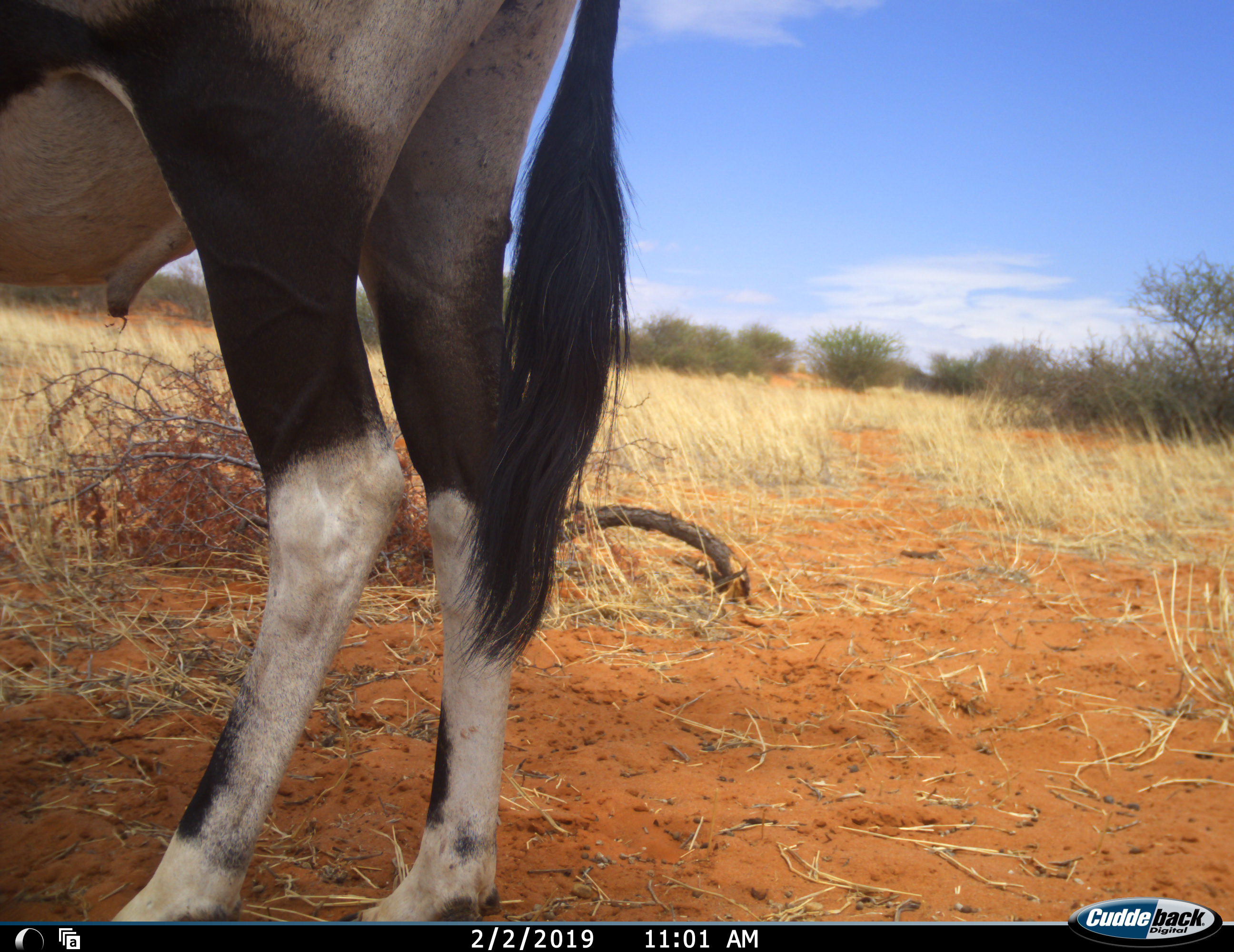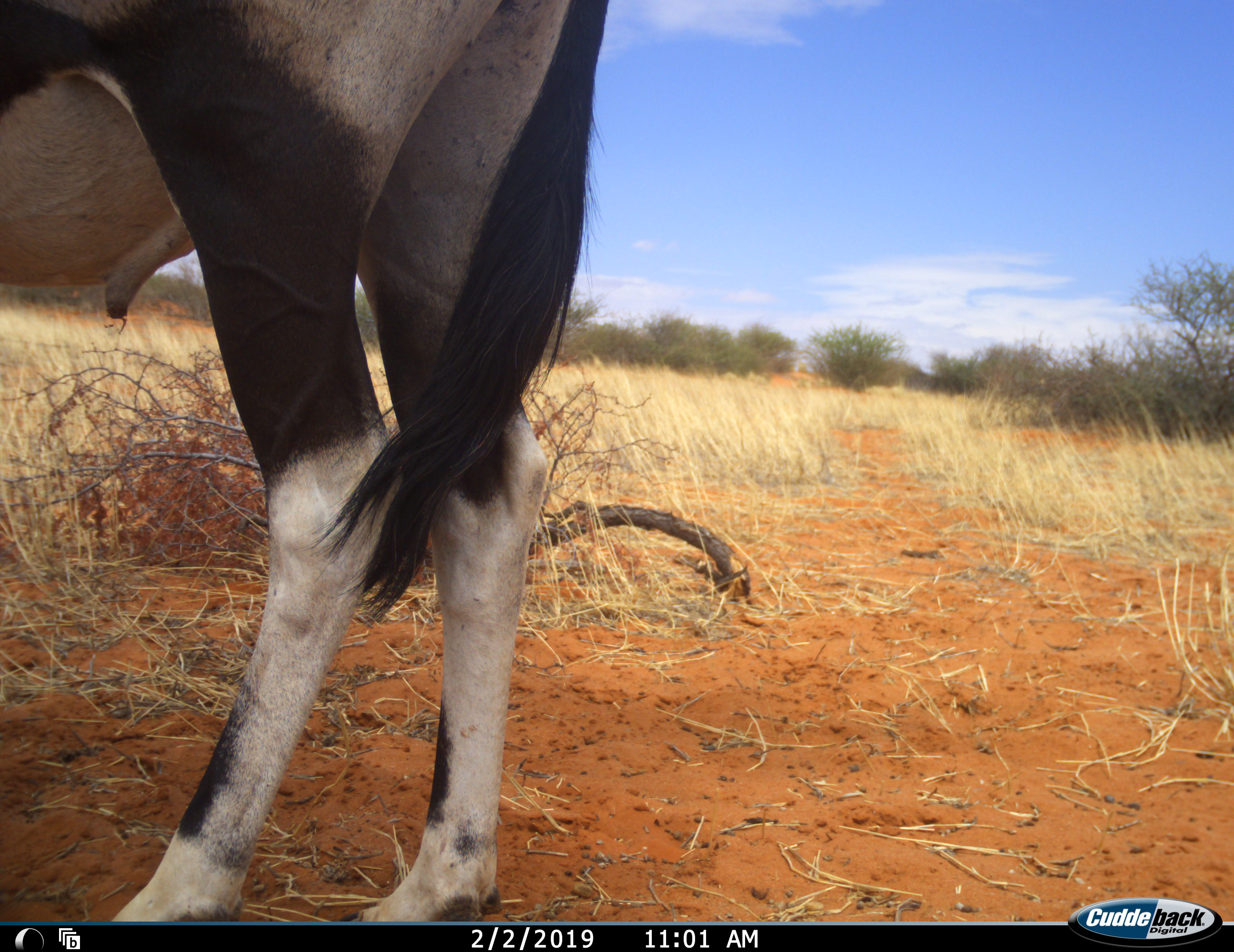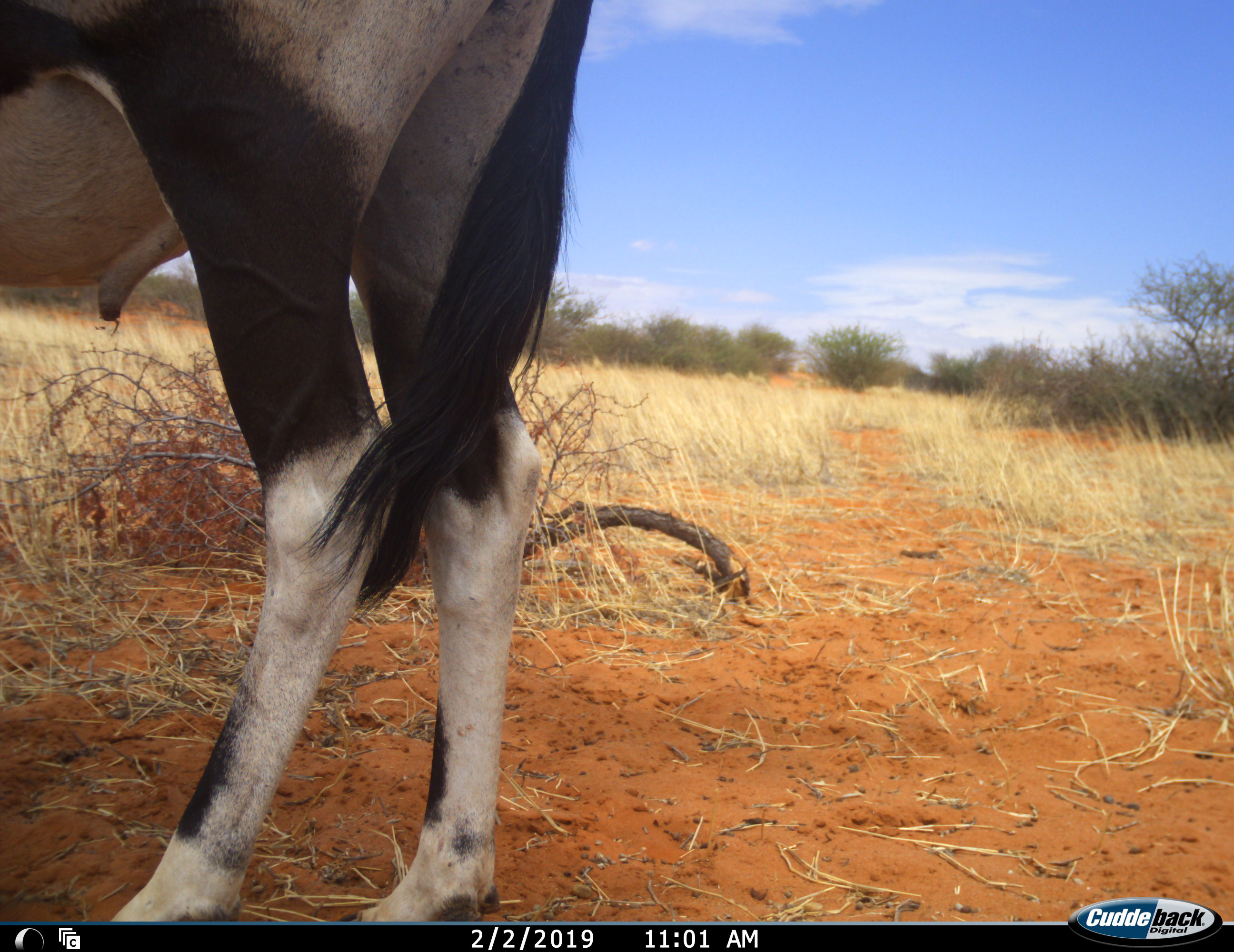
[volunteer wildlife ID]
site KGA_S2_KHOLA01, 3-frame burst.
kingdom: Animalia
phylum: Chordata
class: Mammalia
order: Artiodactyla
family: Bovidae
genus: Oryx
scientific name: Oryx gazella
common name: gemsbok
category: oryx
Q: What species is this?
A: Oryx (gemsbok) (Oryx gazella).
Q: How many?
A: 1.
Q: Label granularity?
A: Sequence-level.